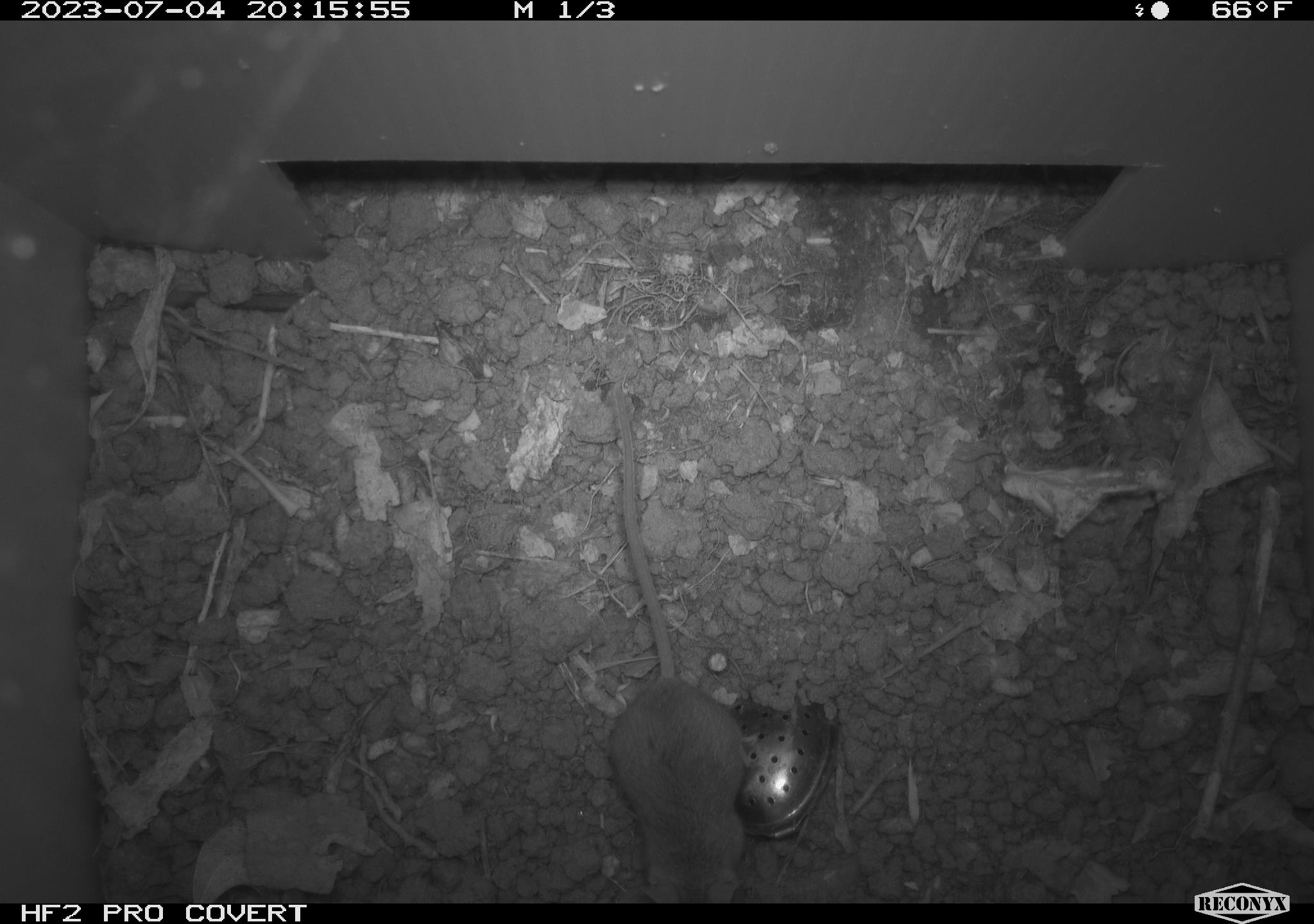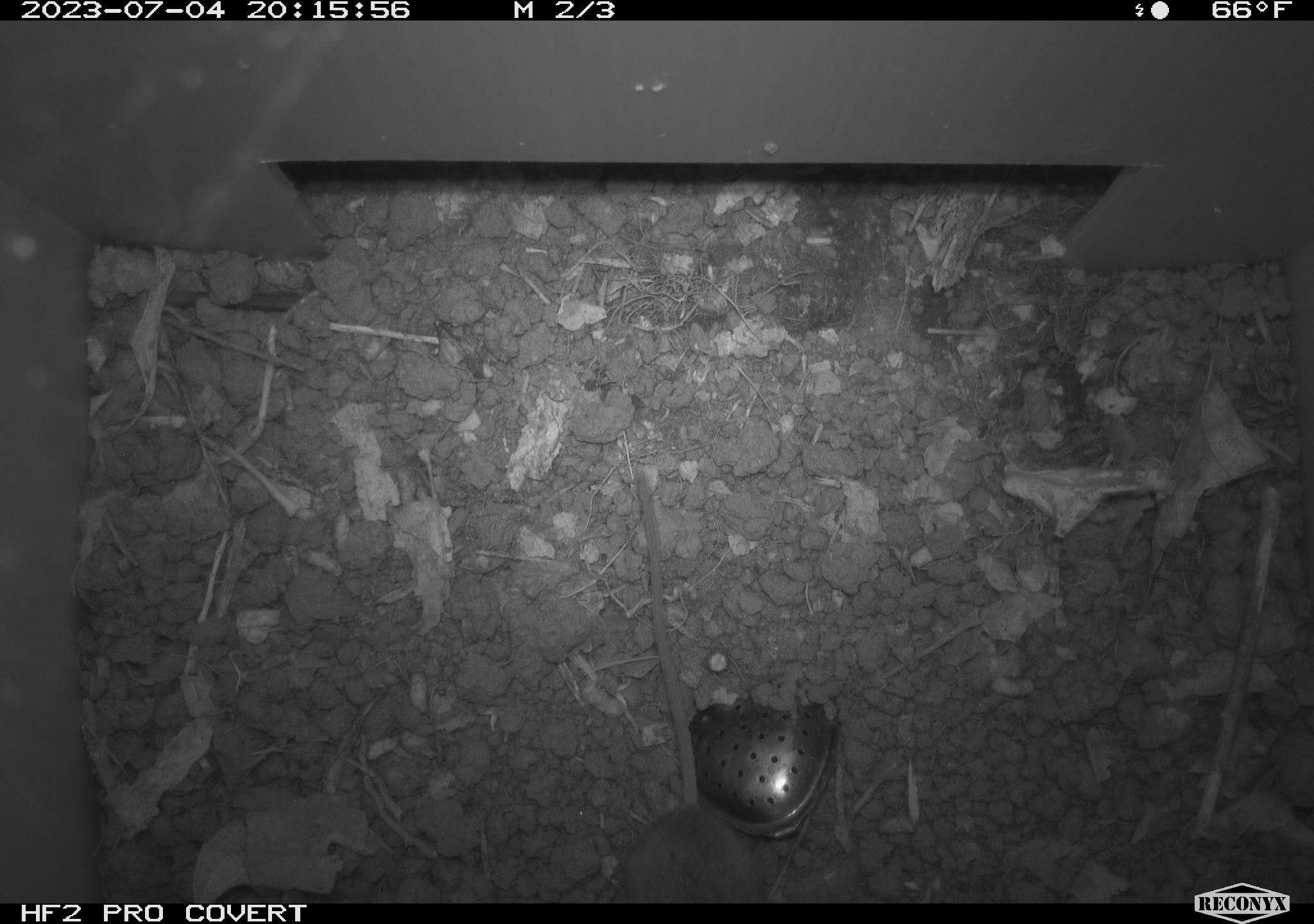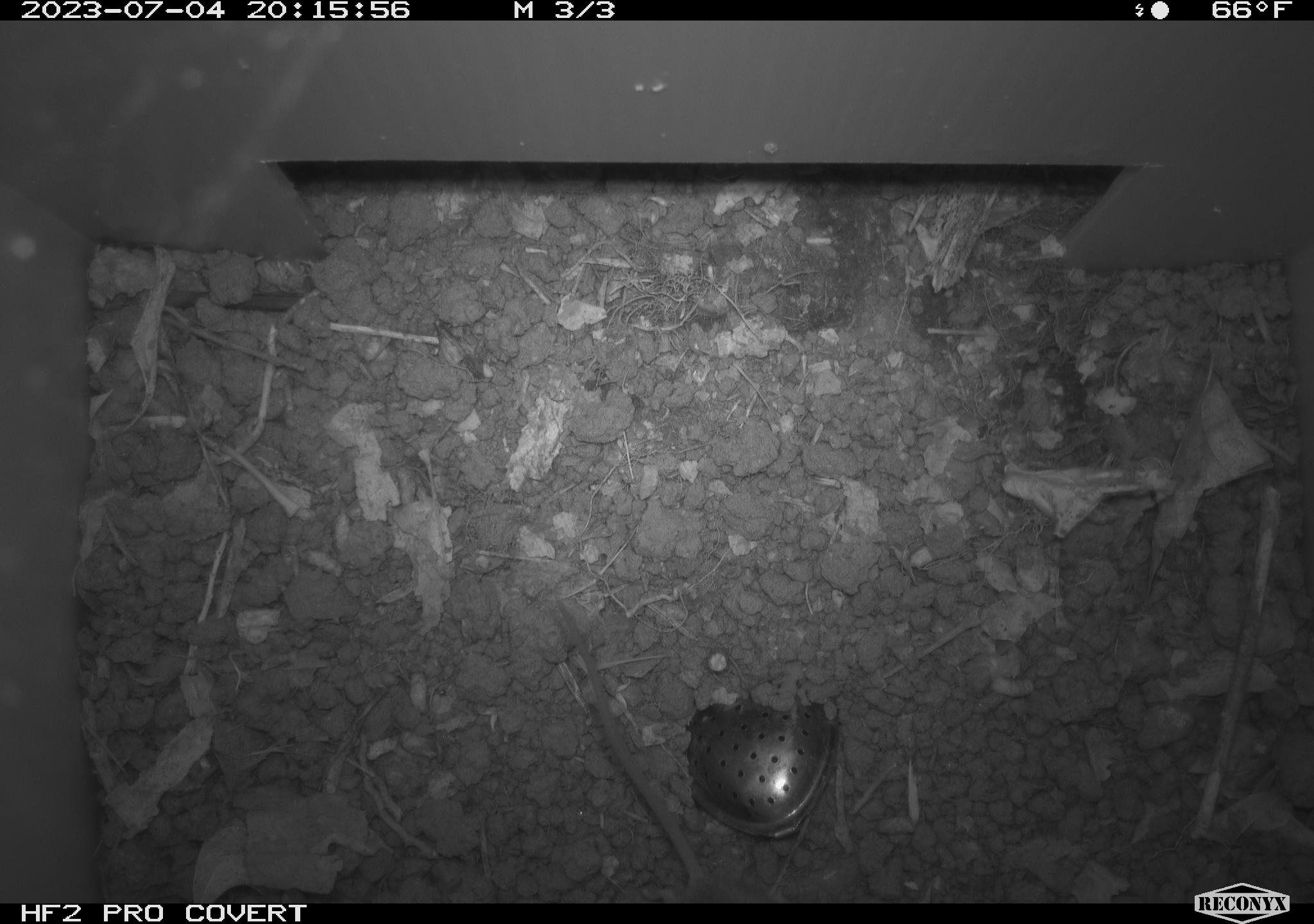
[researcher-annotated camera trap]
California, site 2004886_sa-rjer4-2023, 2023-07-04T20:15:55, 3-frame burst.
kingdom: Animalia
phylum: Chordata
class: Mammalia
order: Rodentia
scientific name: Rodentia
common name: mouse species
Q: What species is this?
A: Mouse species (Rodentia).